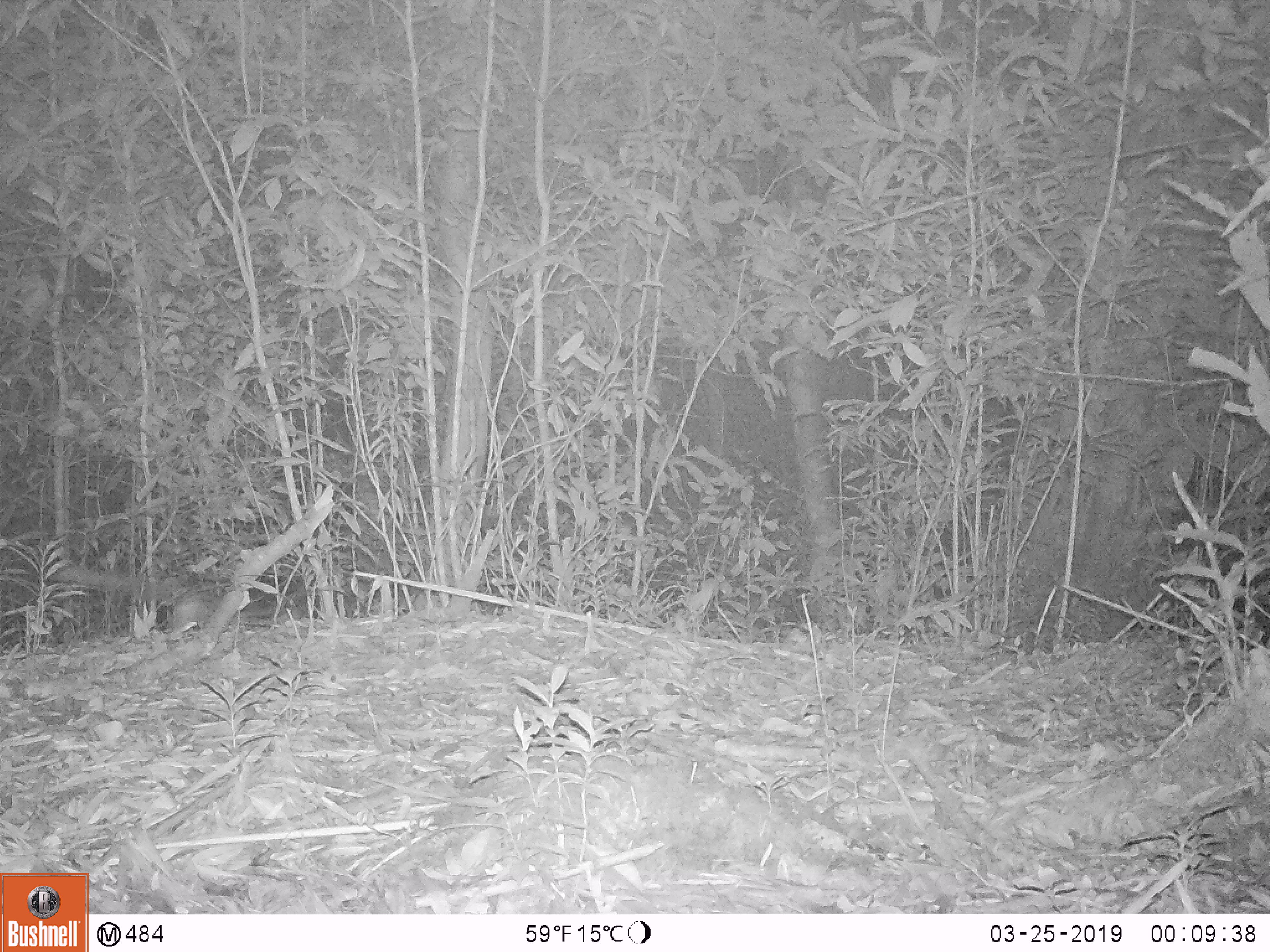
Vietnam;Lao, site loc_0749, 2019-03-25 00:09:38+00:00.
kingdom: Animalia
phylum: Chordata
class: Mammalia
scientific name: Mammalia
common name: mammal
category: unidentified small mammal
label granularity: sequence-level